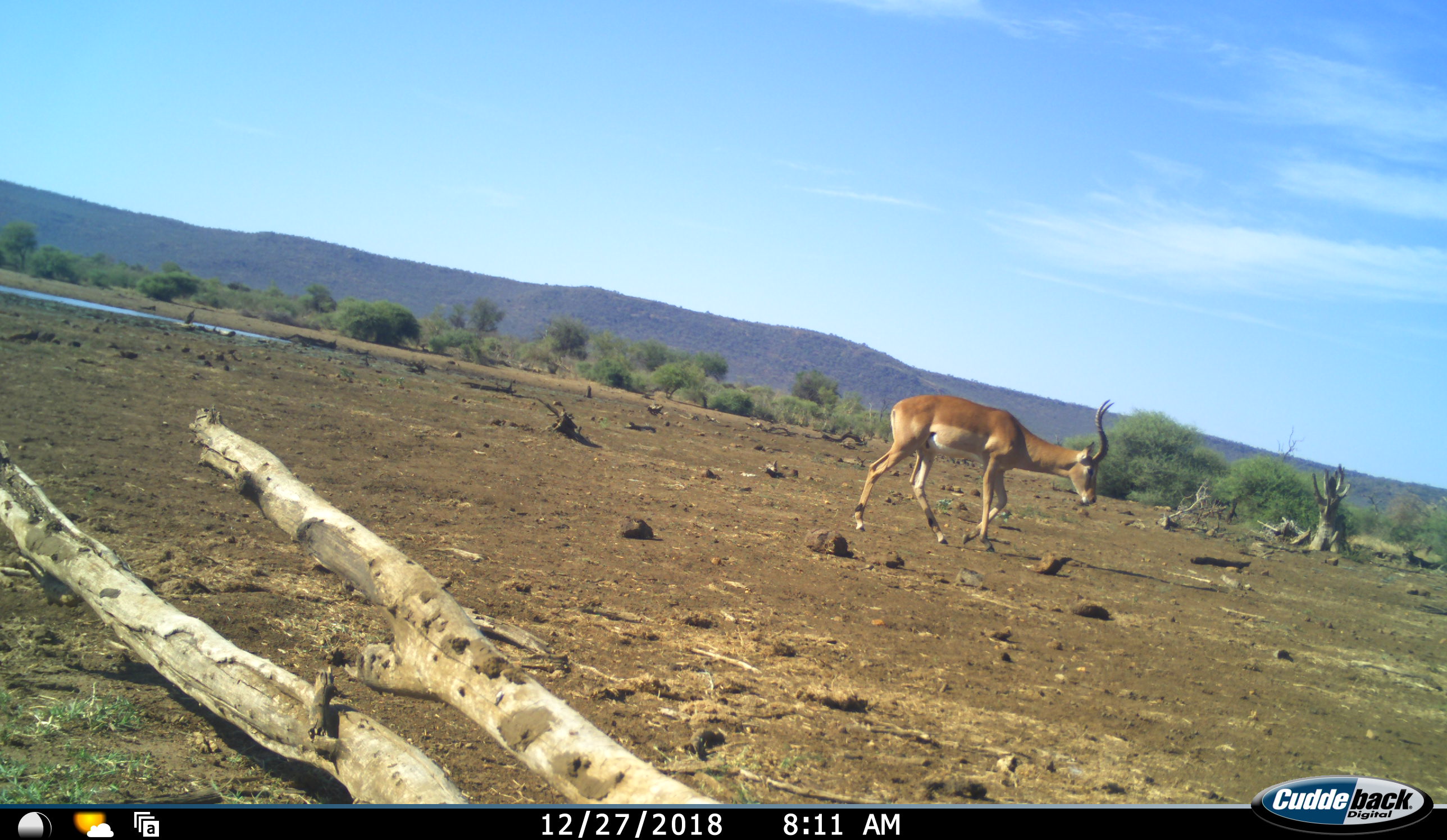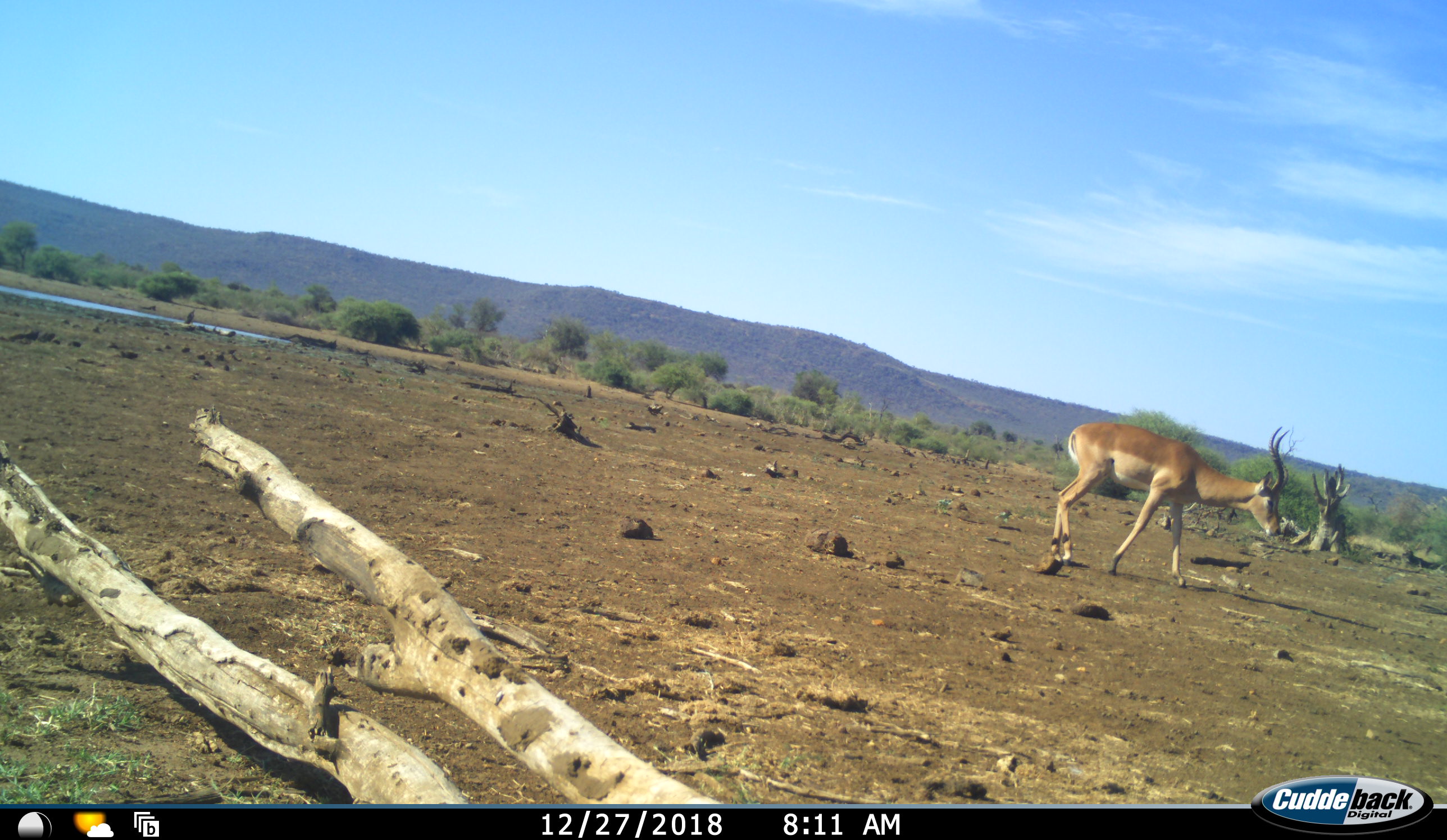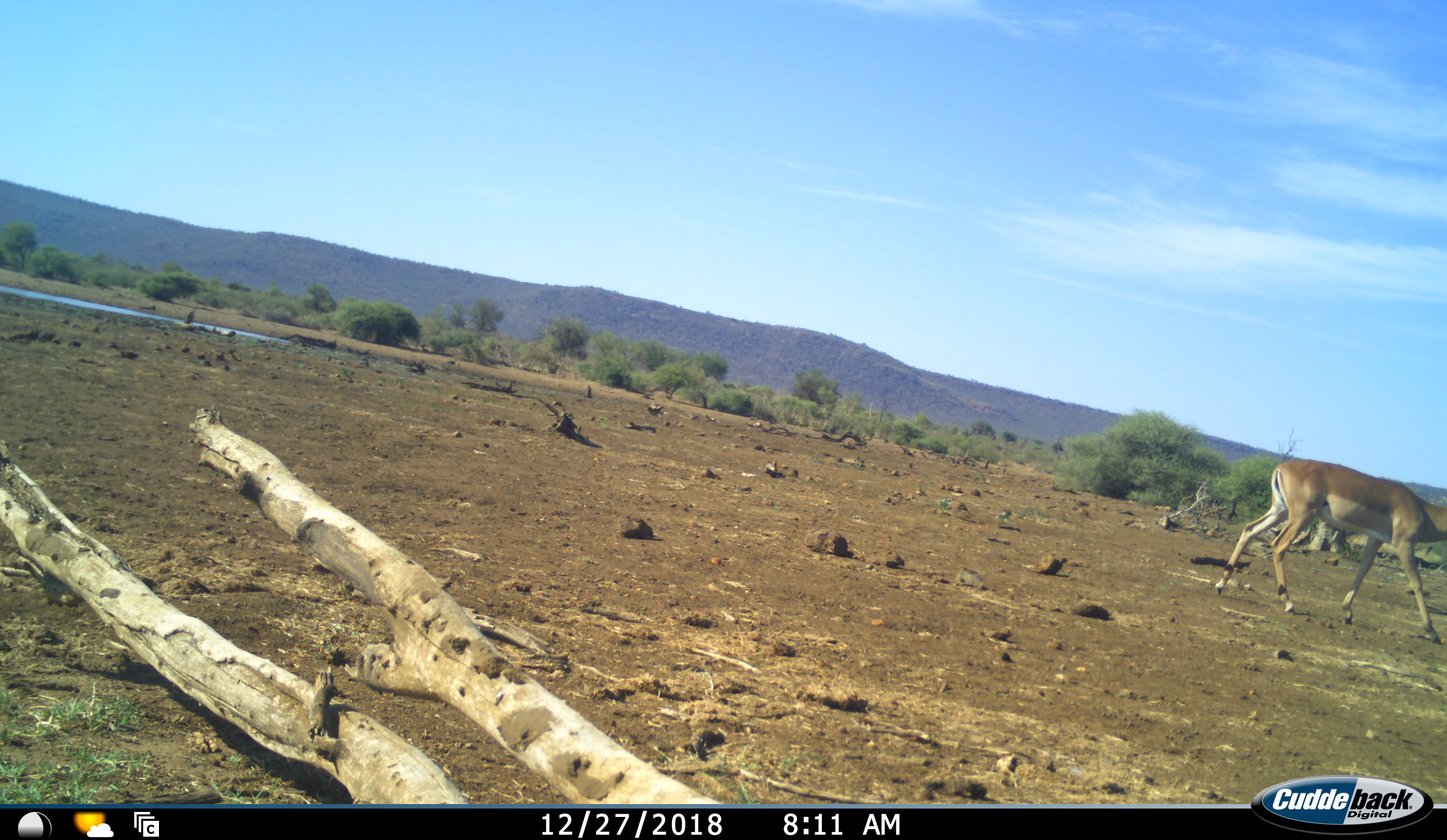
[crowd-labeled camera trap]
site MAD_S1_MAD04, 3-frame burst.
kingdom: Animalia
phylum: Chordata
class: Mammalia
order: Artiodactyla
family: Bovidae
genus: Aepyceros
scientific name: Aepyceros melampus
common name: impala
Impala (Aepyceros melampus), count 1. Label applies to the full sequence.